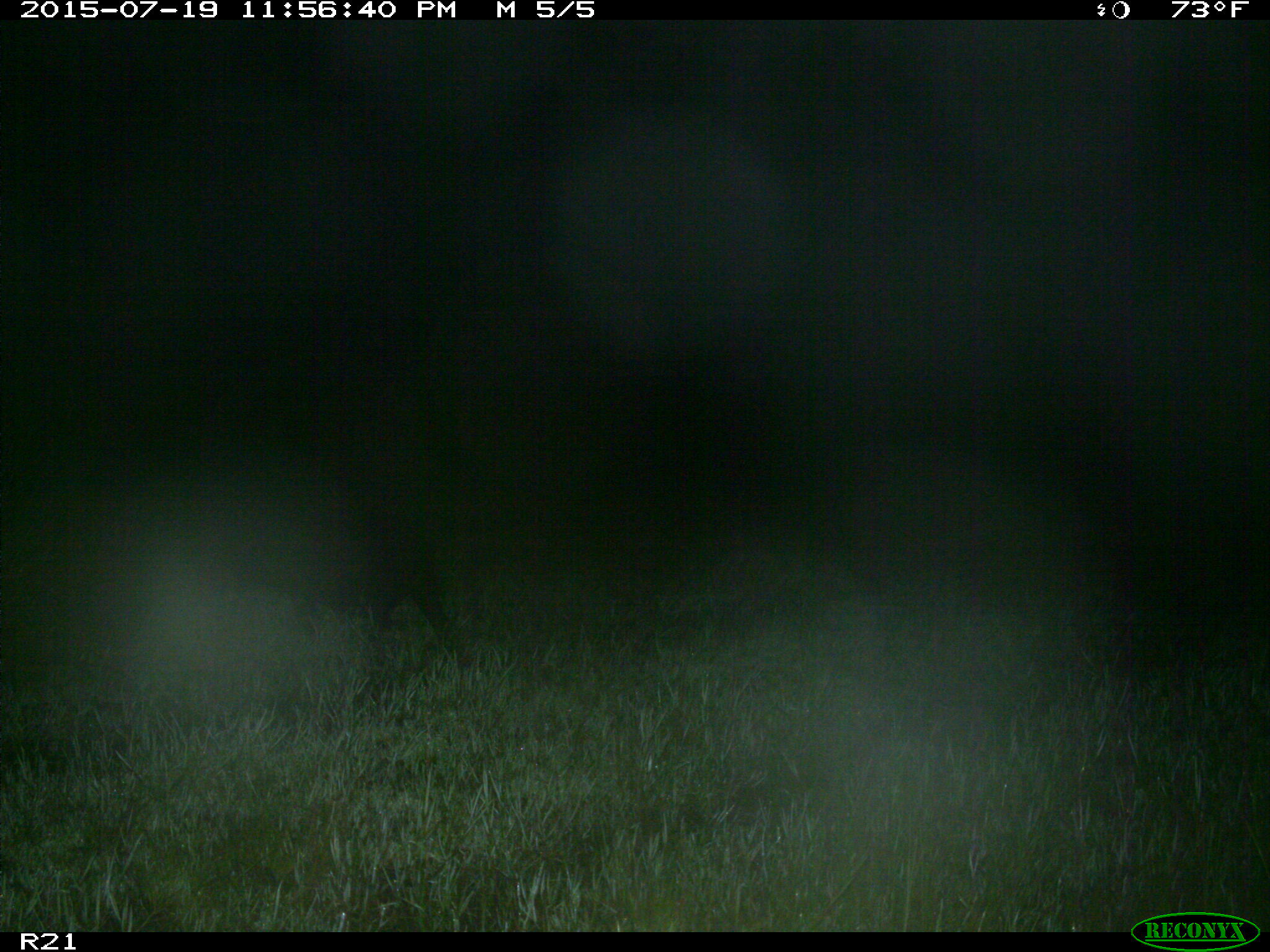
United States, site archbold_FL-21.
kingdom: Animalia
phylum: Chordata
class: Mammalia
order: Artiodactyla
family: Suidae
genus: Sus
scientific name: Sus scrofa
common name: wild boar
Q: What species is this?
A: Sus scrofa (wild boar).